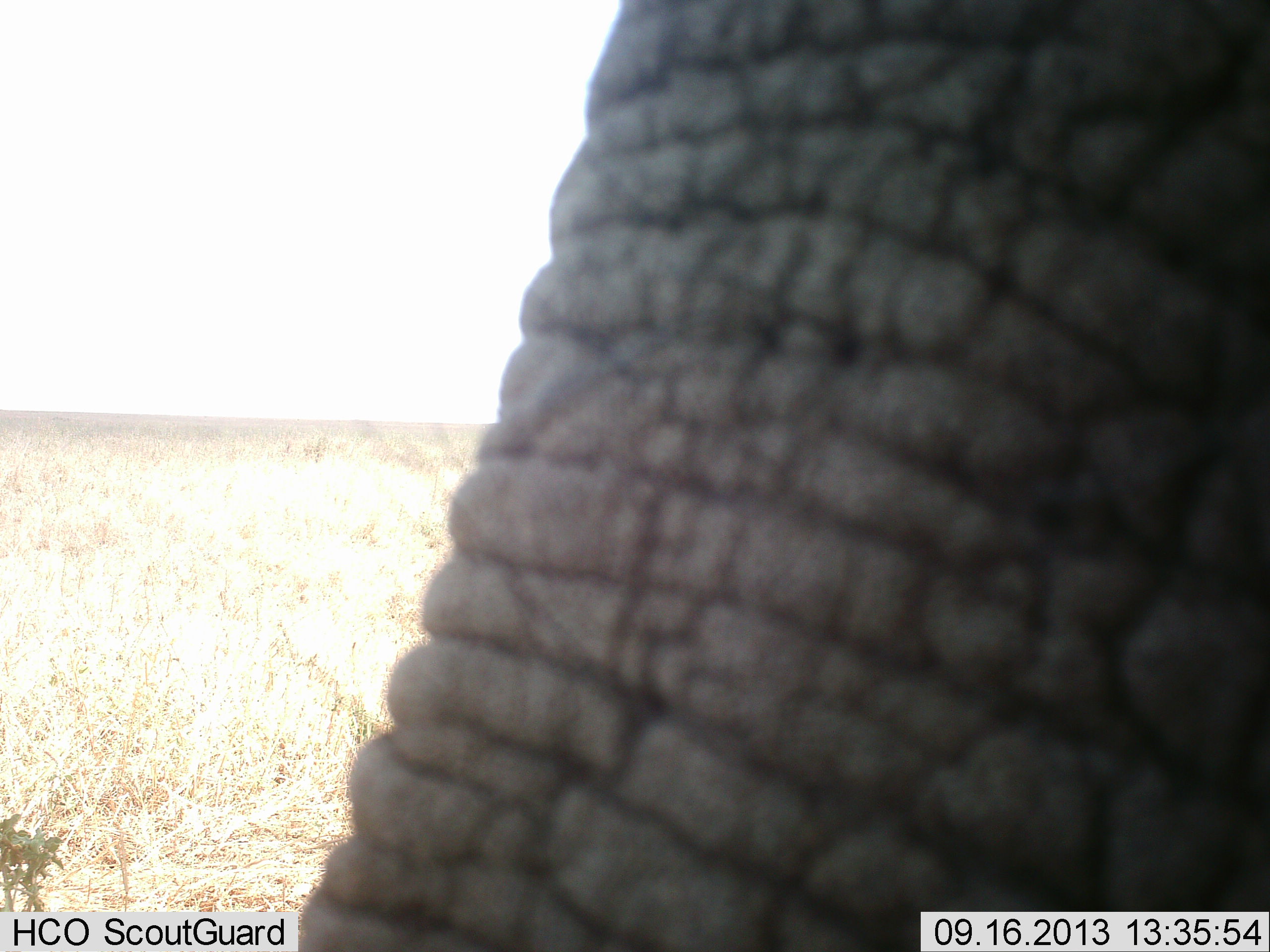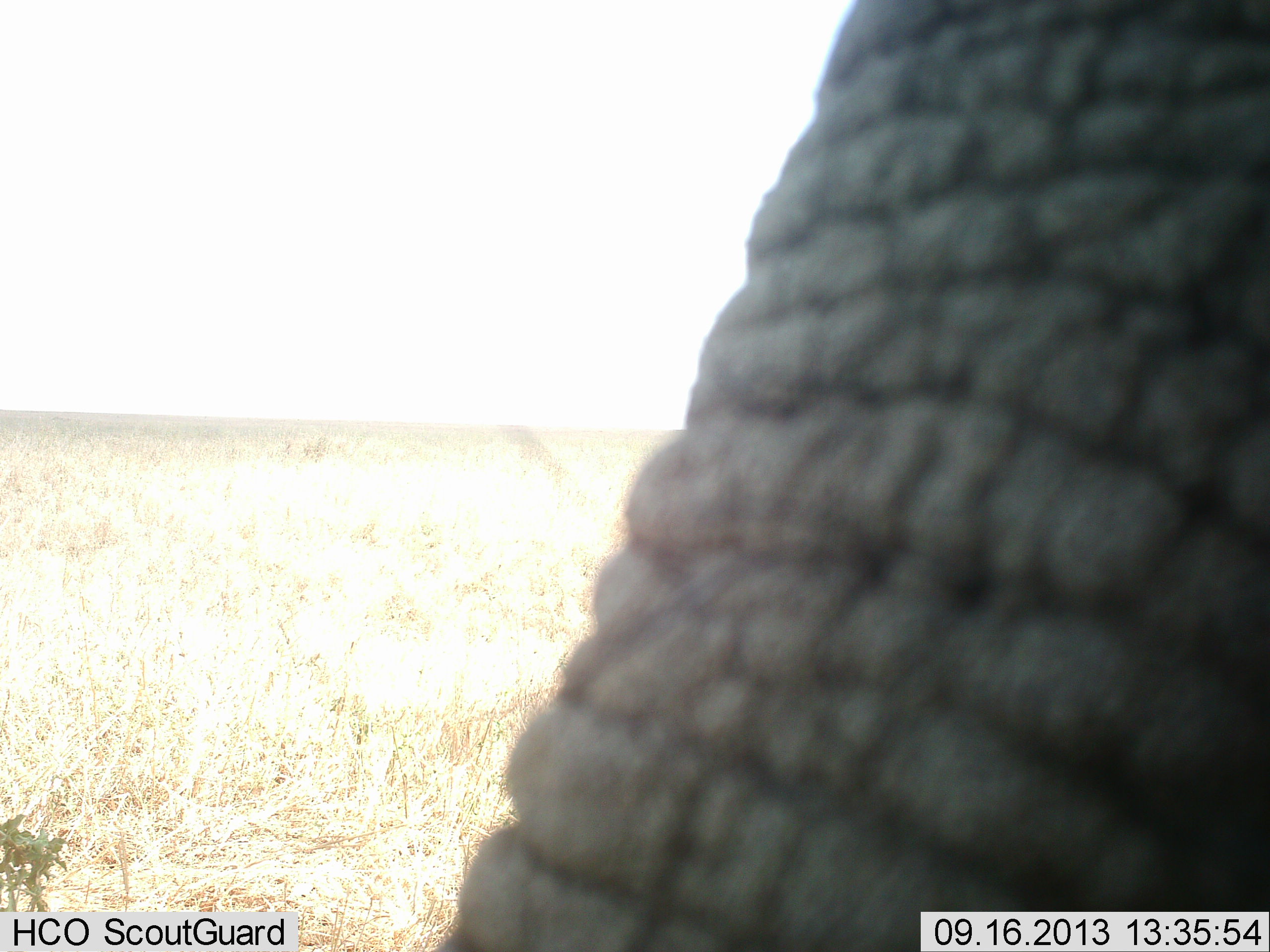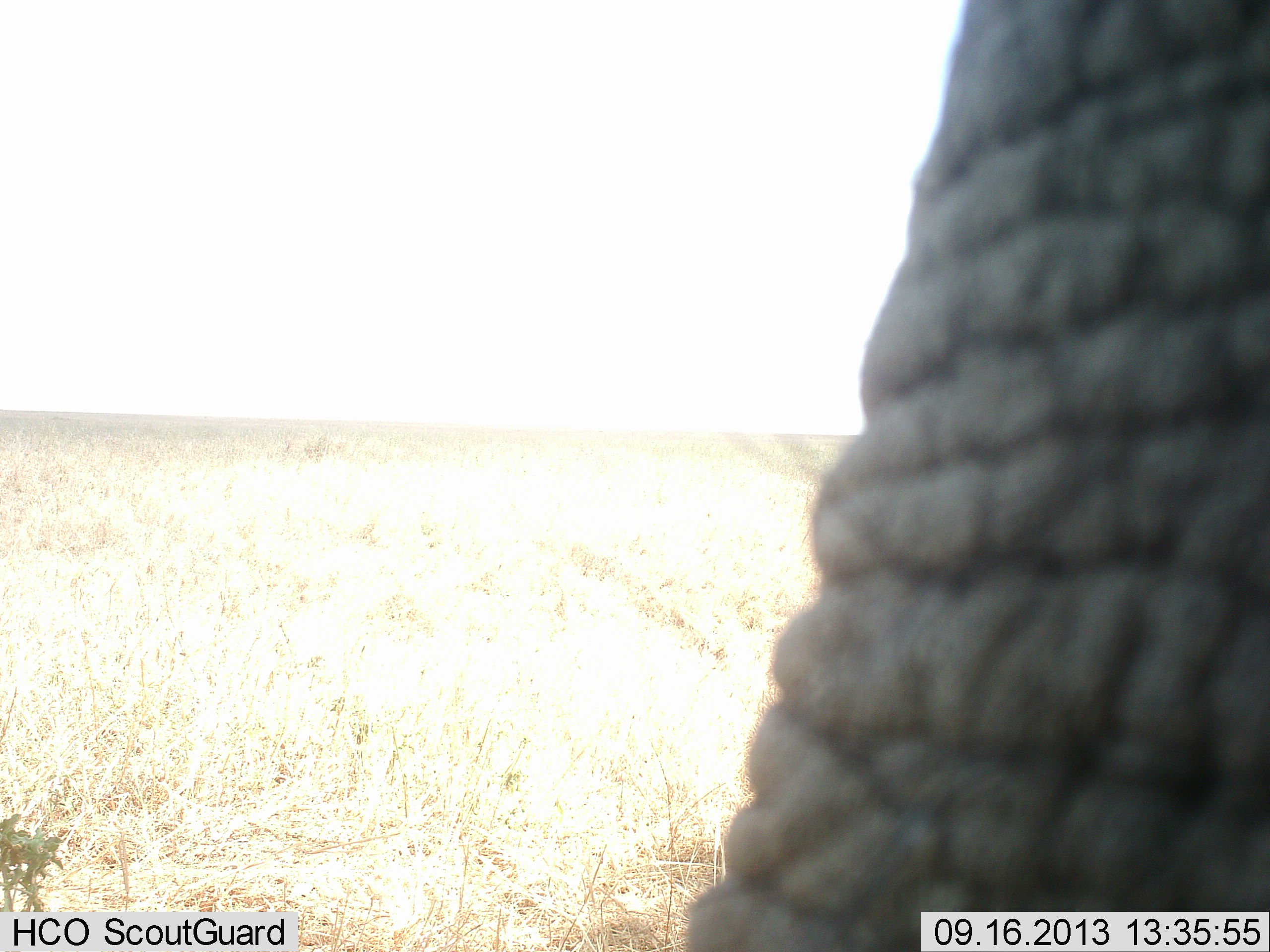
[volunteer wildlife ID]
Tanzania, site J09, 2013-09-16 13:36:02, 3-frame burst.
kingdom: Animalia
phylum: Chordata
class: Mammalia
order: Proboscidea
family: Elephantidae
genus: Loxodonta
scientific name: Loxodonta africana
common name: african bush elephant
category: elephant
Elephant (african bush elephant) (Loxodonta africana), count 1. Behavior (volunteer vote fractions): standing 61%, resting 0%, moving 29%, interacting 13%. Young present (vote fraction): 0%. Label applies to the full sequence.